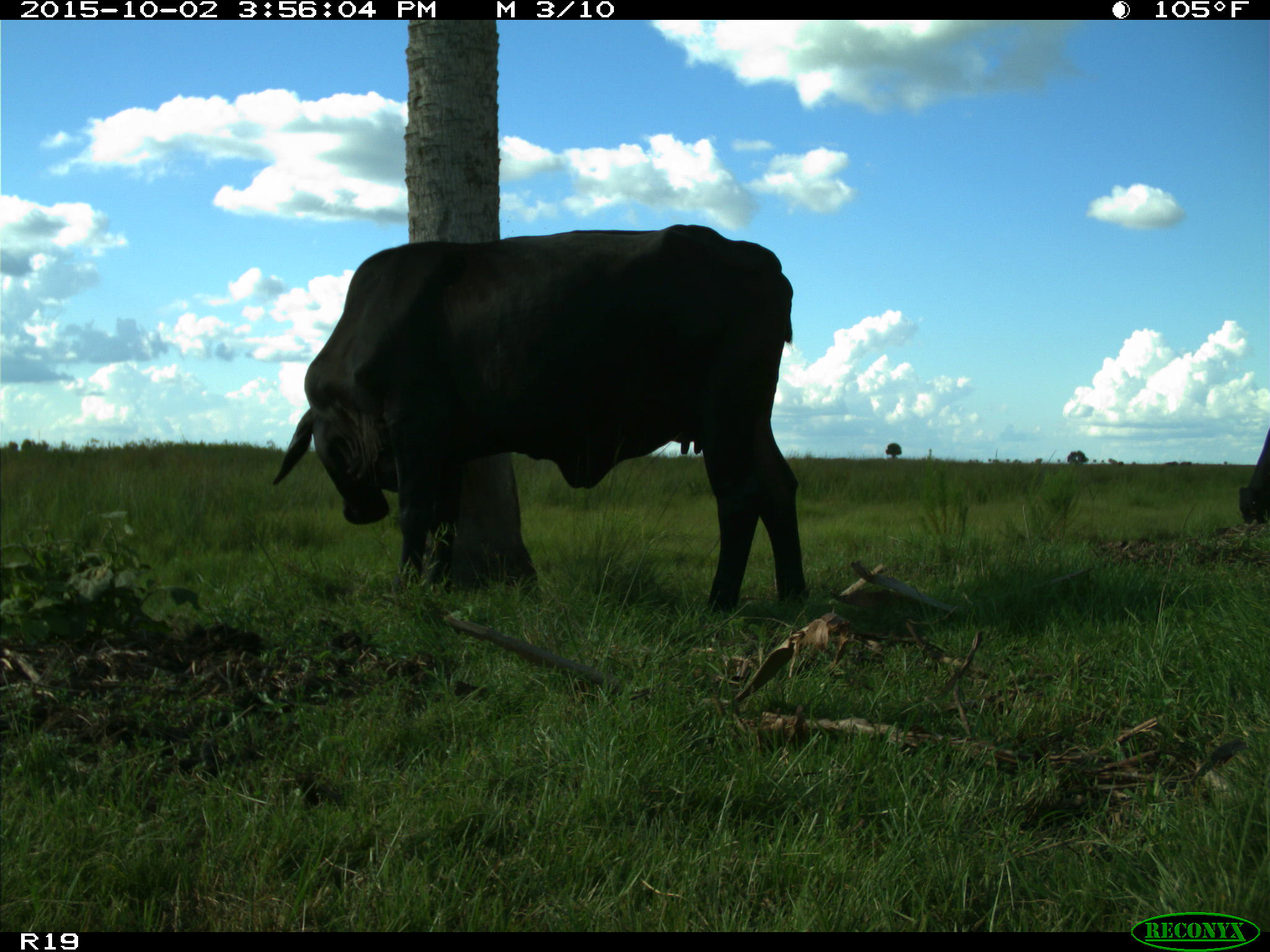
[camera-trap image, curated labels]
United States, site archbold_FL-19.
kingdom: Animalia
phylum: Chordata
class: Mammalia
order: Artiodactyla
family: Bovidae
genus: Bos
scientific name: Bos taurus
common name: domestic cow